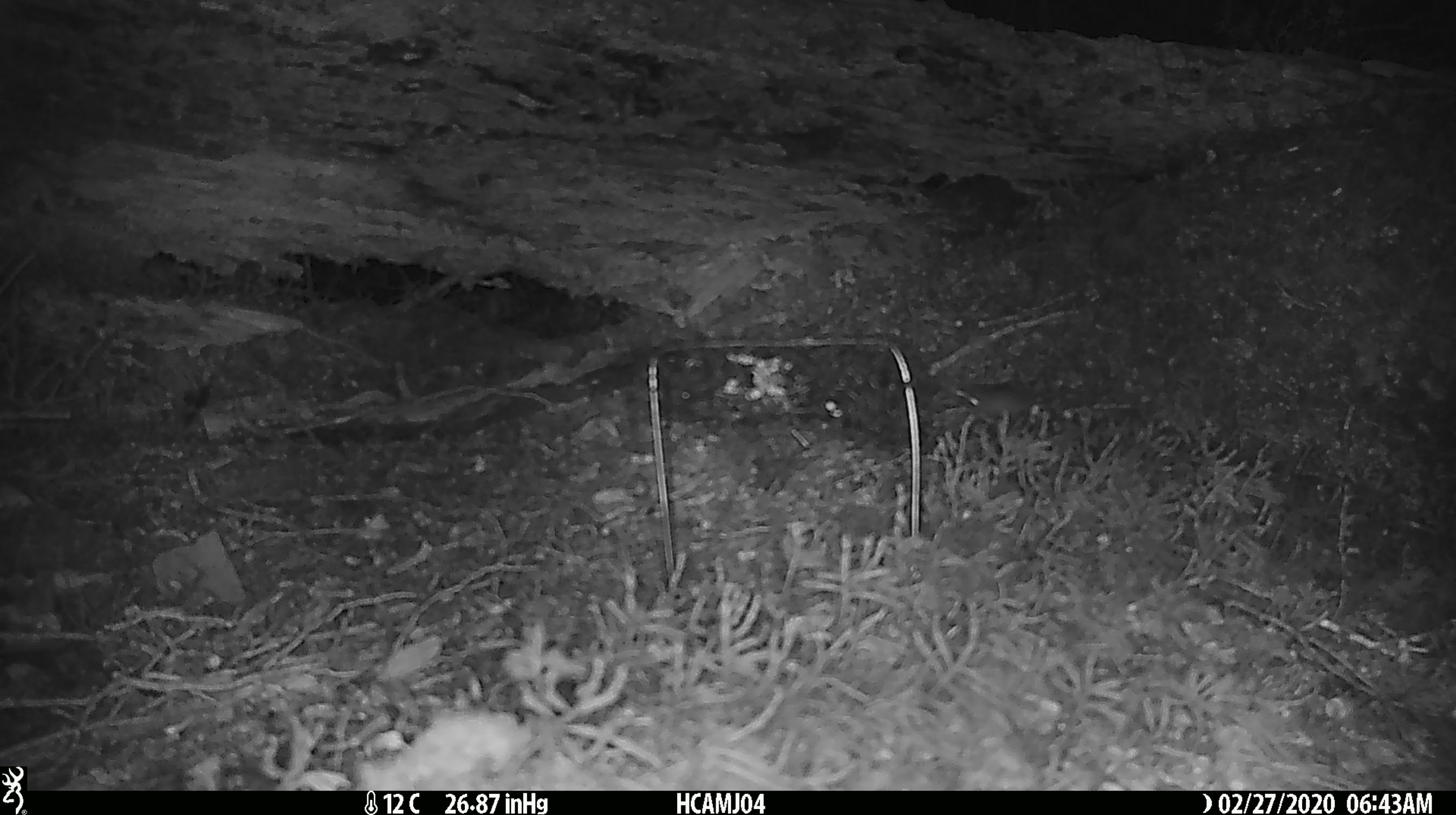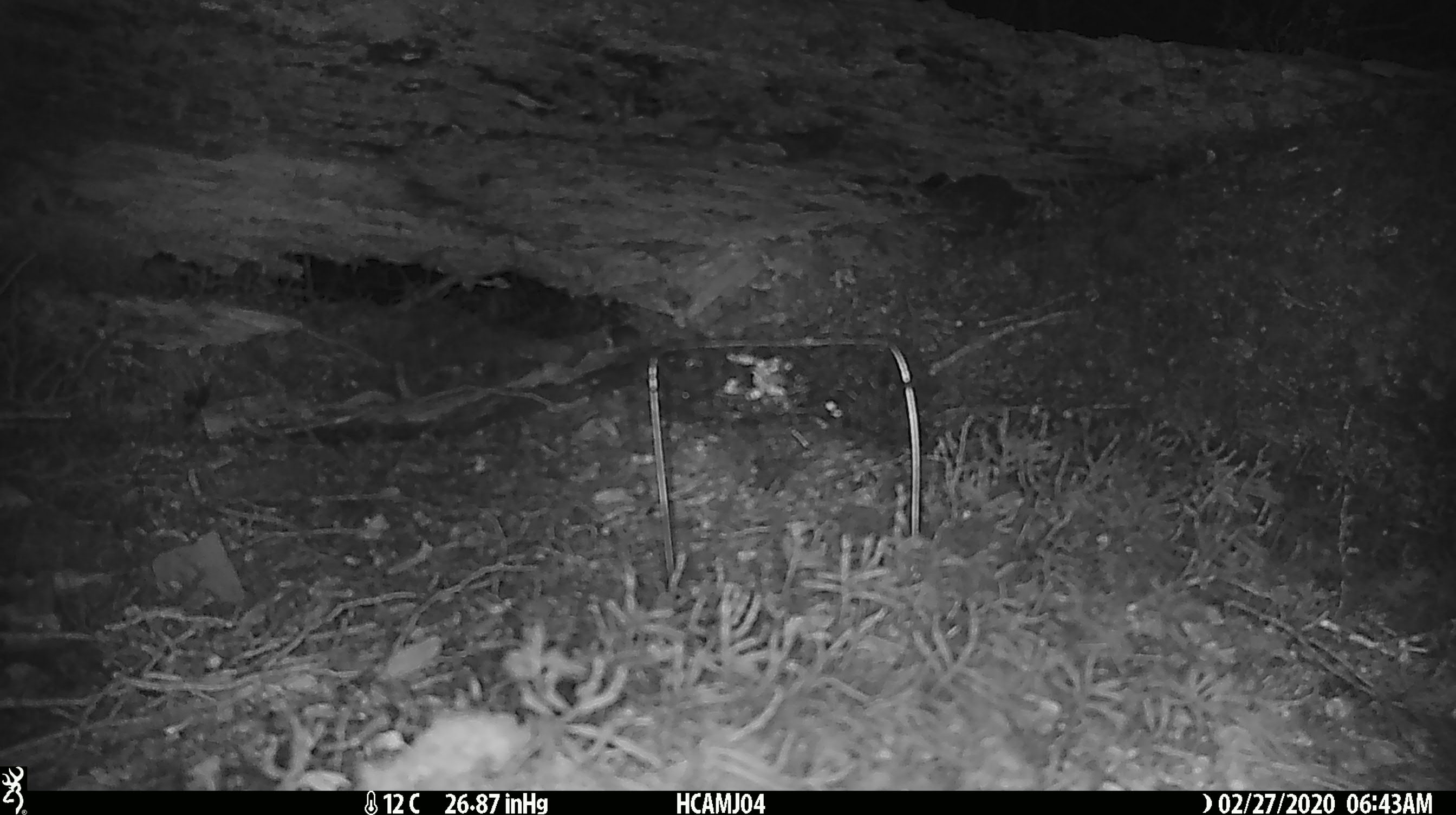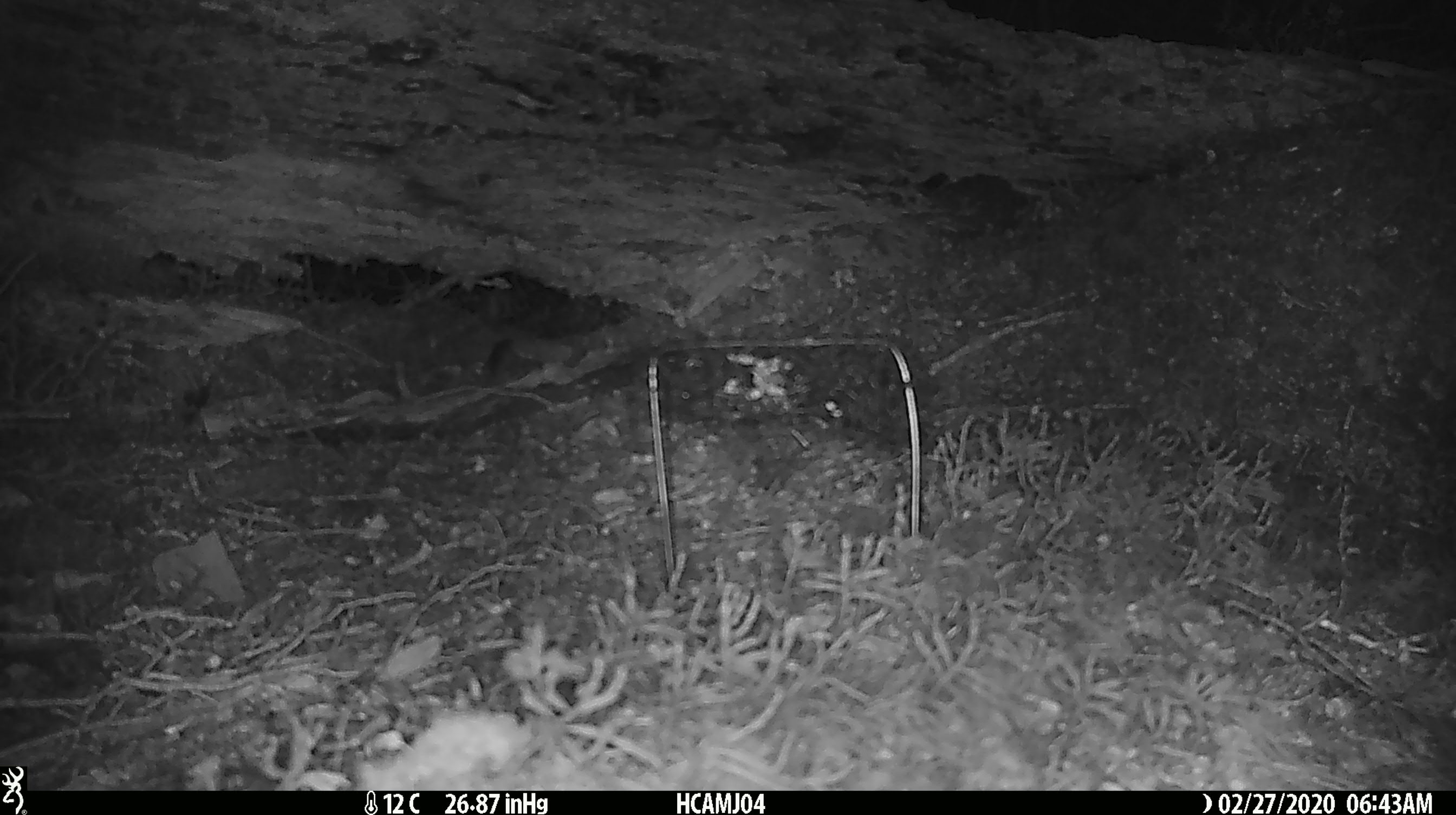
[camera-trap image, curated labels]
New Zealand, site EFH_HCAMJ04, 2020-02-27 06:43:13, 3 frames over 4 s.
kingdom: Animalia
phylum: Chordata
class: Mammalia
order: Rodentia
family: Muridae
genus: Mus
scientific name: Mus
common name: mouse